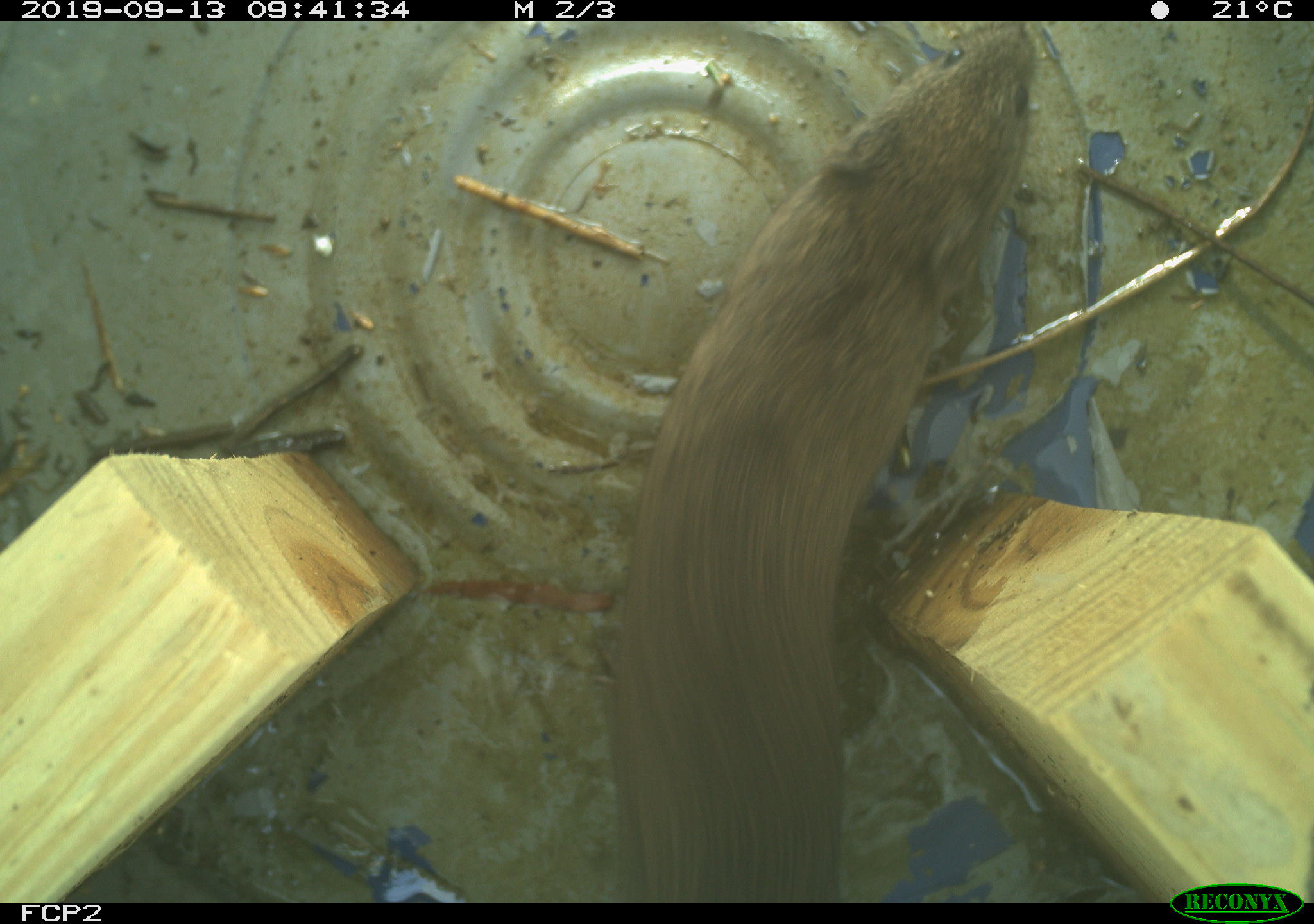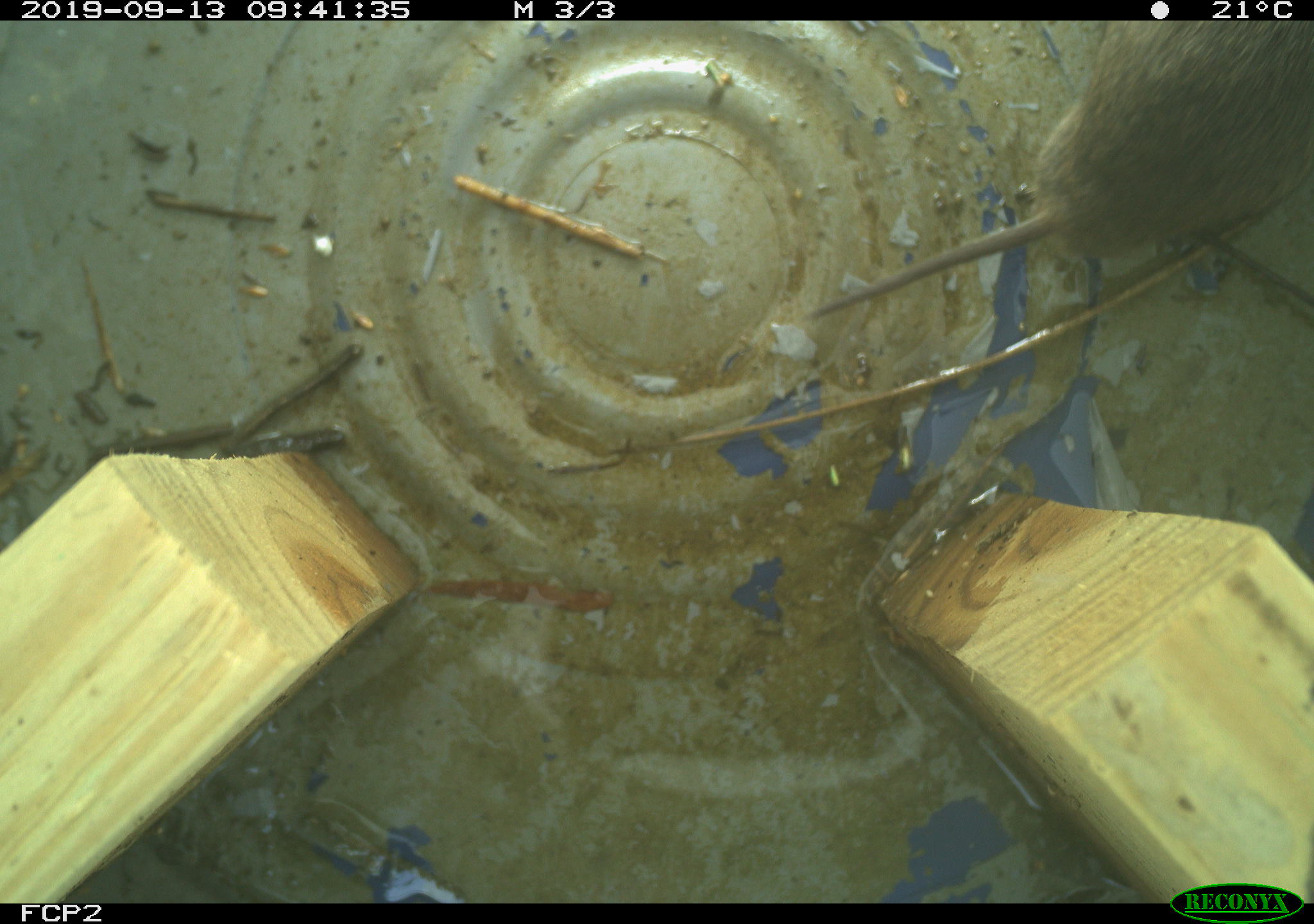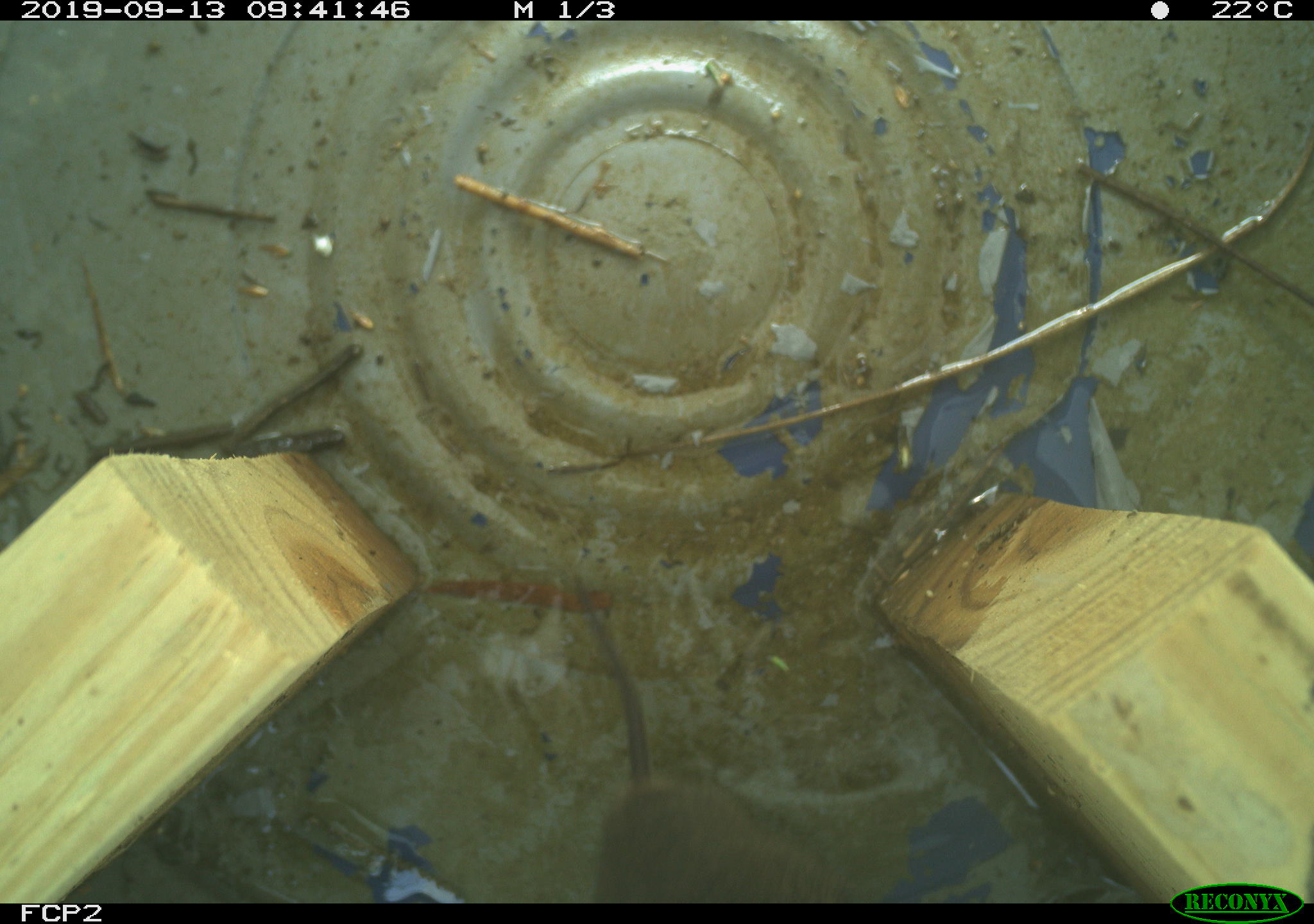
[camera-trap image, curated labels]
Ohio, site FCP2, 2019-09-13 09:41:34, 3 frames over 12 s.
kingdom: Animalia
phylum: Chordata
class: Mammalia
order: Rodentia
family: Cricetidae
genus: Microtus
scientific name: Microtus pennsylvanicus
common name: meadow vole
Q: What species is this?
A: Meadow vole (Microtus pennsylvanicus).